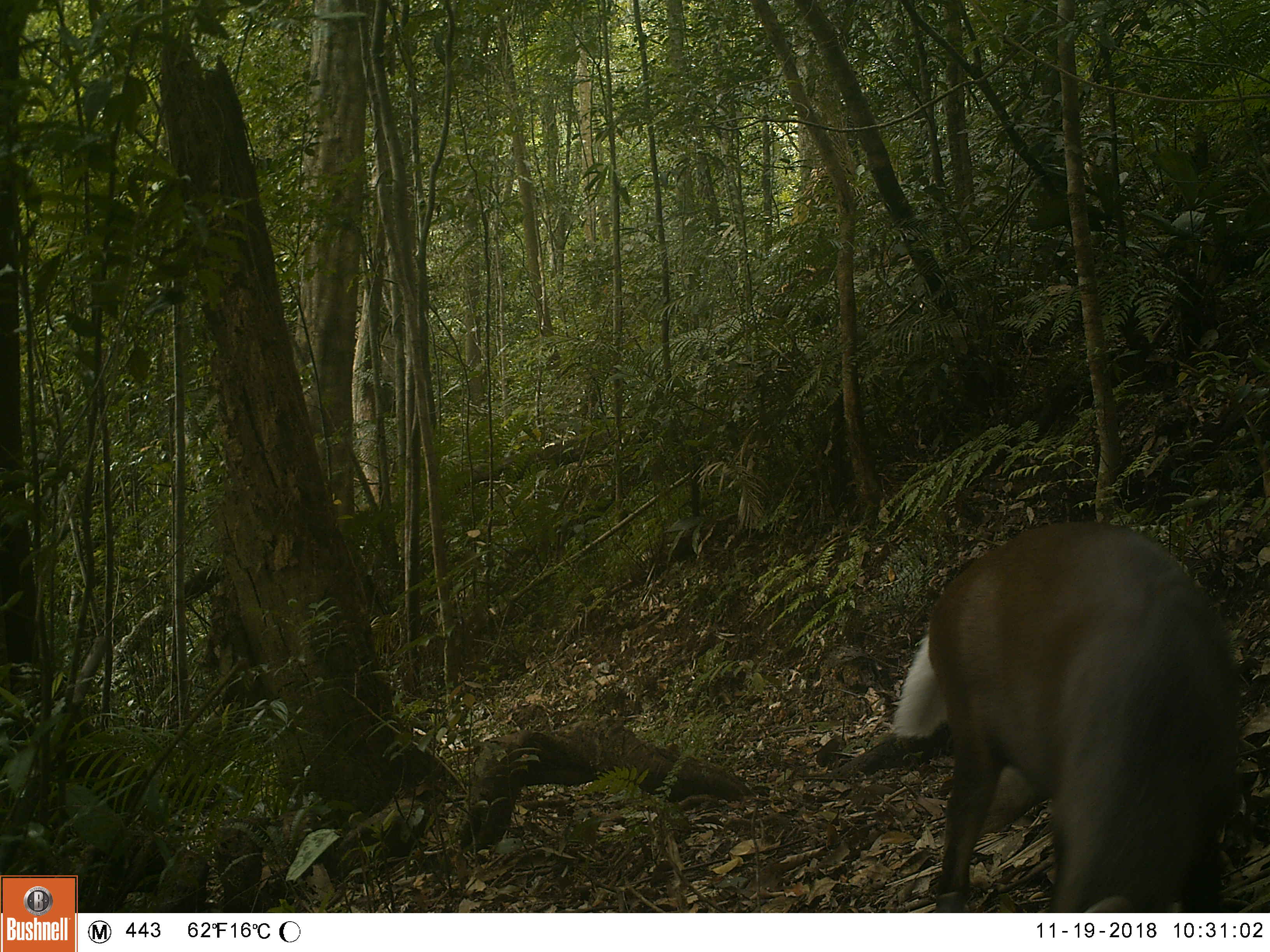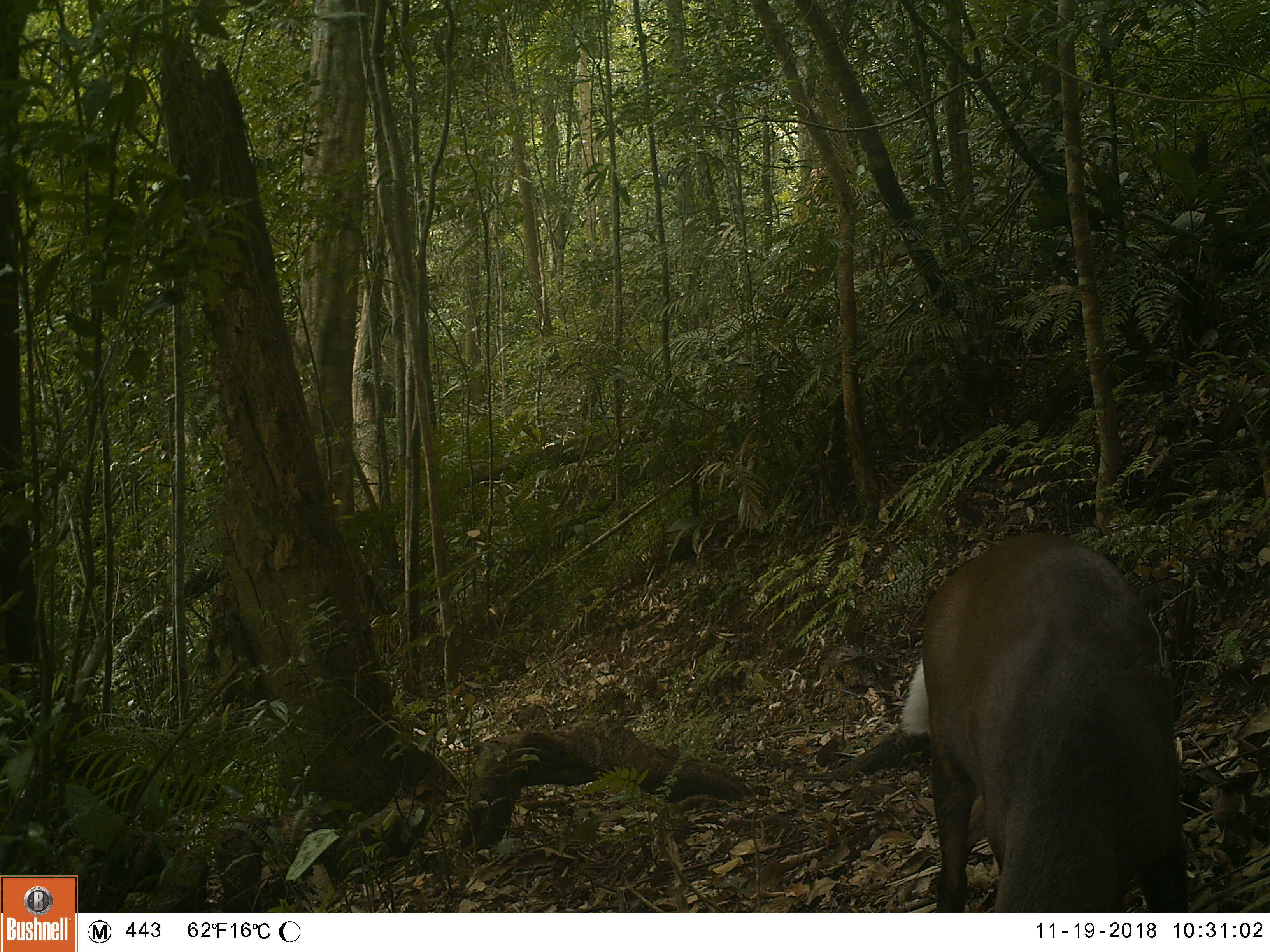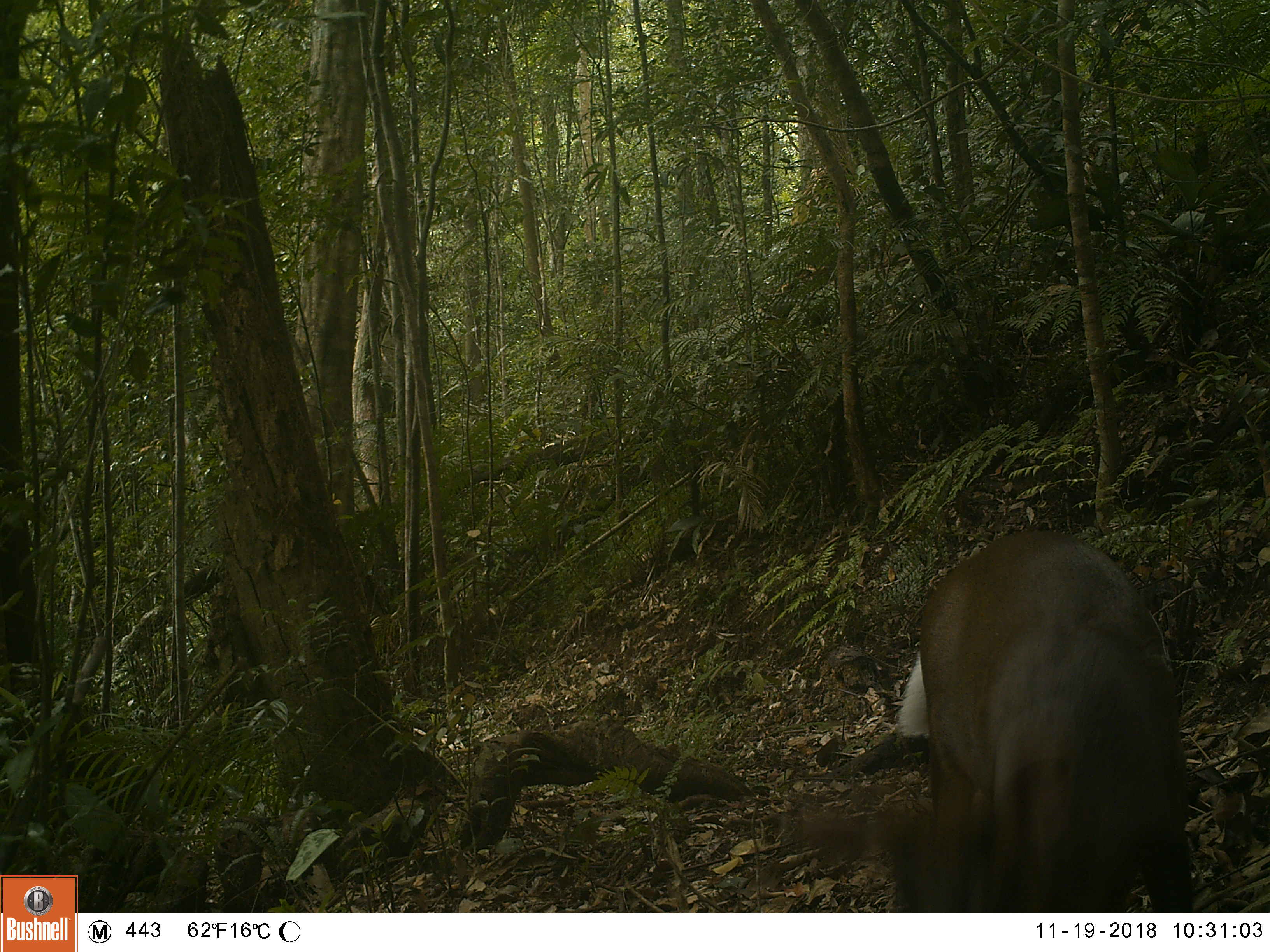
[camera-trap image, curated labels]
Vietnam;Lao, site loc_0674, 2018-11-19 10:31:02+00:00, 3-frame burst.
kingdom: Animalia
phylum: Chordata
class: Mammalia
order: Artiodactyla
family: Cervidae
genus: Muntiacus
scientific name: Muntiacus rooseveltorum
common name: roosevelt's muntjac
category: roosevelts muntjac group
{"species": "roosevelts muntjac group (roosevelt's muntjac) (Muntiacus rooseveltorum)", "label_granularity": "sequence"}